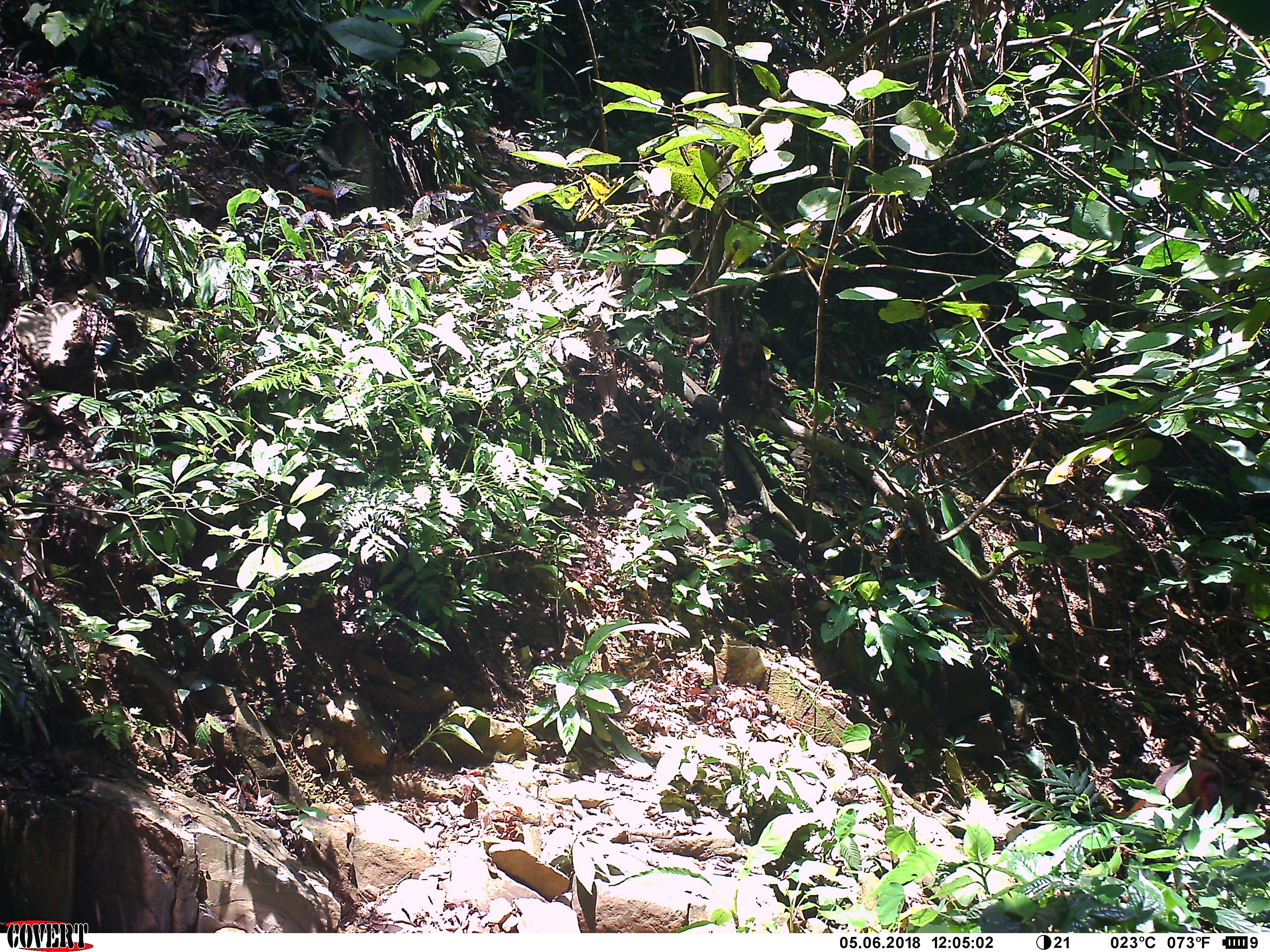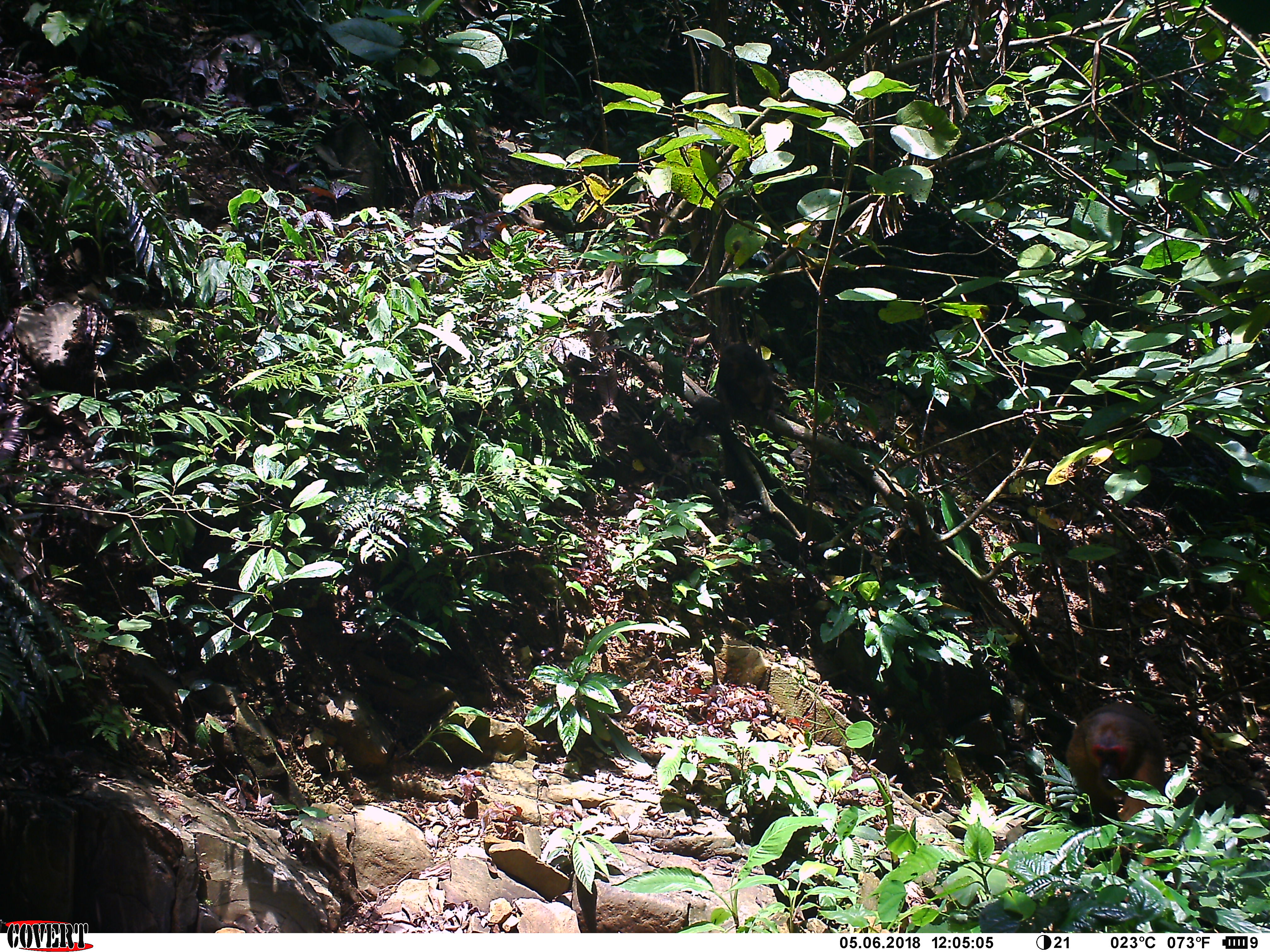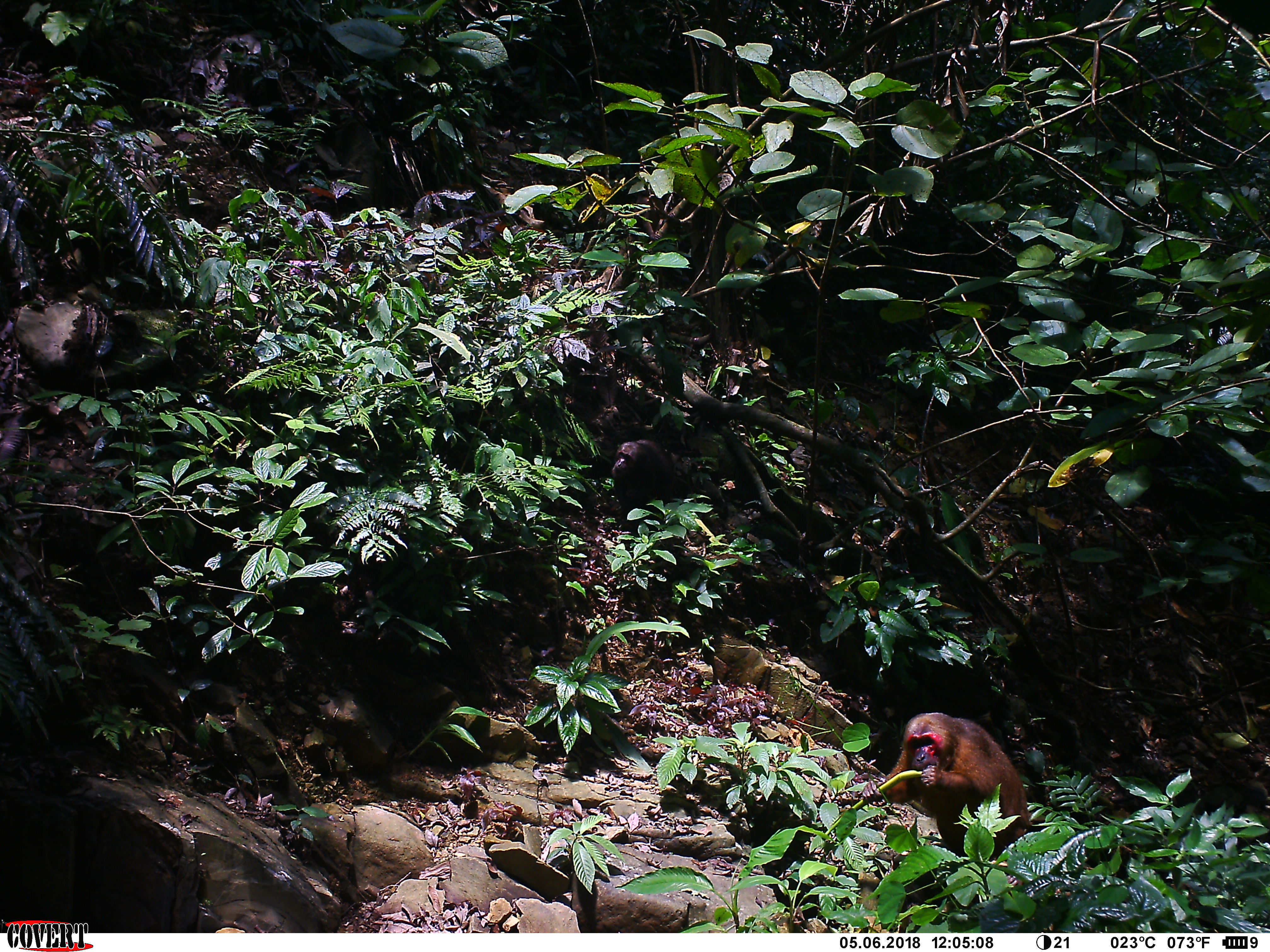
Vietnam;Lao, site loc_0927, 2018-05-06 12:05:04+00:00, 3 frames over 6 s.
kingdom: Animalia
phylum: Chordata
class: Mammalia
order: Primates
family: Cercopithecidae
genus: Macaca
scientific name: Macaca arctoides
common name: stump-tailed macaque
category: stump tailed macaque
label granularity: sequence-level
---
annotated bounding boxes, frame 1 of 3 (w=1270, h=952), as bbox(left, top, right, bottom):
stump tailed macaque: bbox(1123, 756, 1245, 849); bbox(719, 330, 782, 423)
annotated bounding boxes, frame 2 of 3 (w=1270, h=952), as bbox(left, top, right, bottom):
stump tailed macaque: bbox(1065, 701, 1169, 872); bbox(715, 343, 777, 424)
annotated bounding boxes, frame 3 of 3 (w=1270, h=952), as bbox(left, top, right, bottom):
stump tailed macaque: bbox(861, 712, 1046, 885); bbox(610, 439, 678, 529)